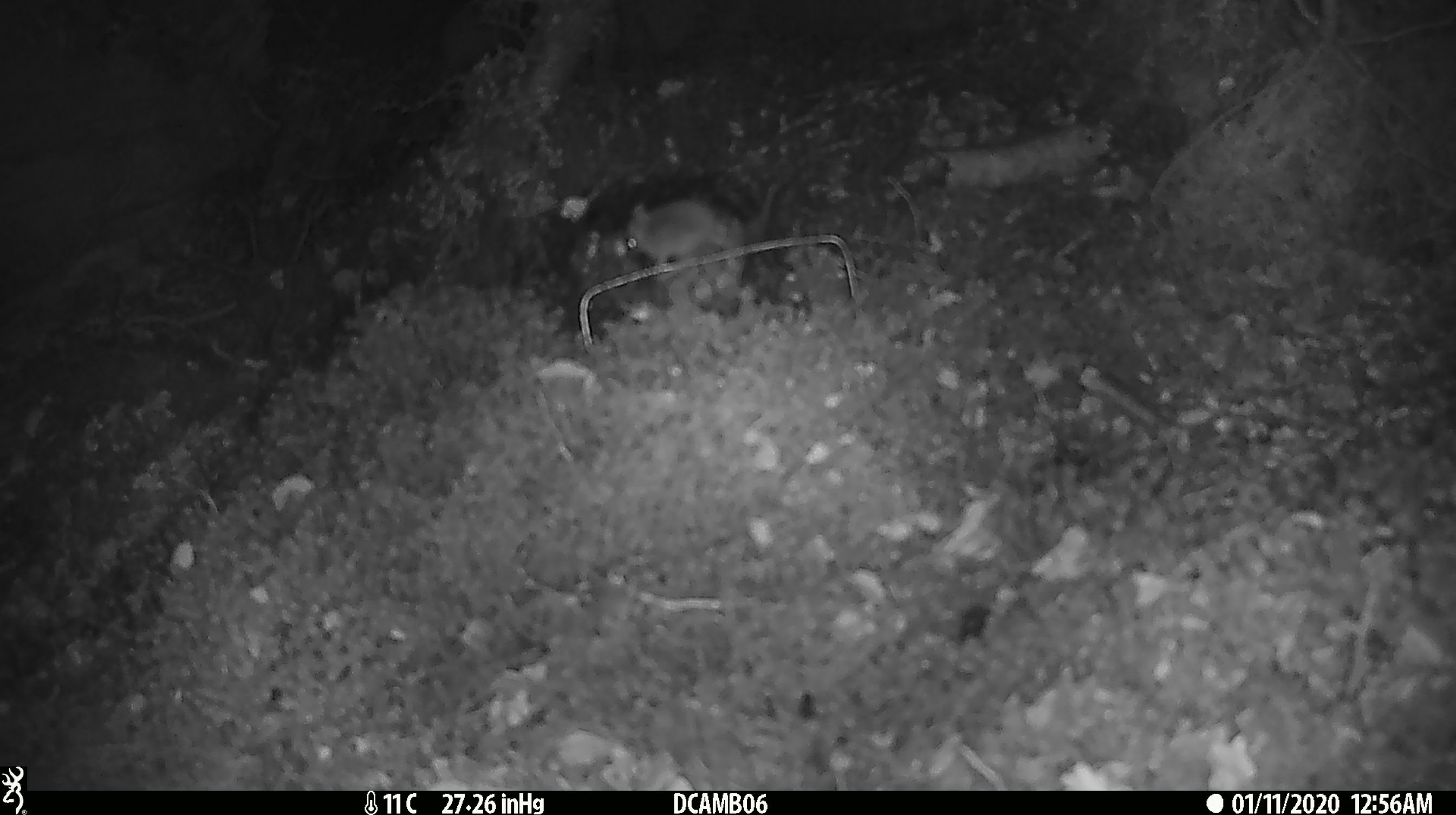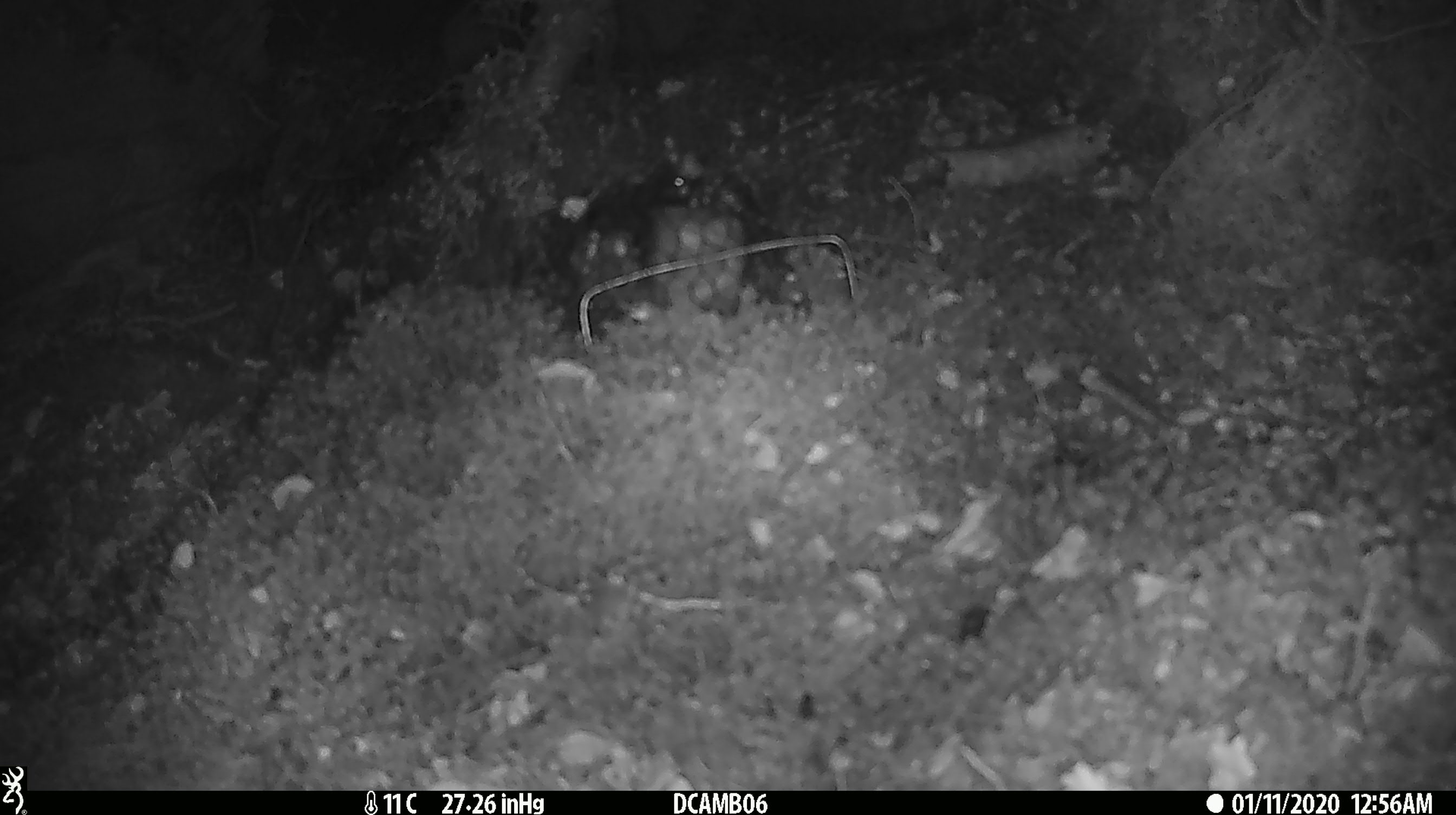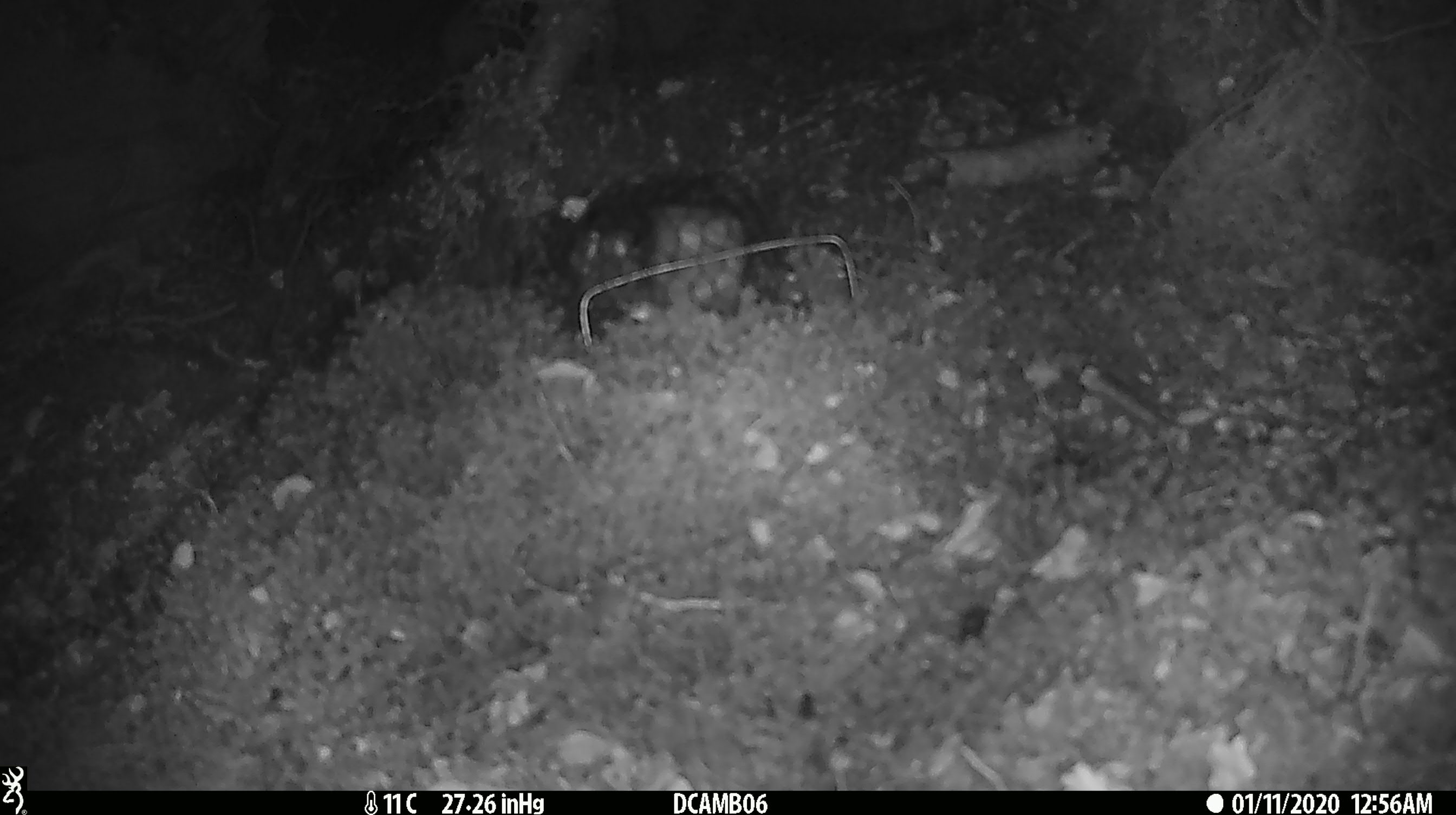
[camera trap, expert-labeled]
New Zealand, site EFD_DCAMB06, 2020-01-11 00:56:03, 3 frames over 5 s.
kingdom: Animalia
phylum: Chordata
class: Mammalia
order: Rodentia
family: Muridae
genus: Mus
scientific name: Mus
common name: mouse